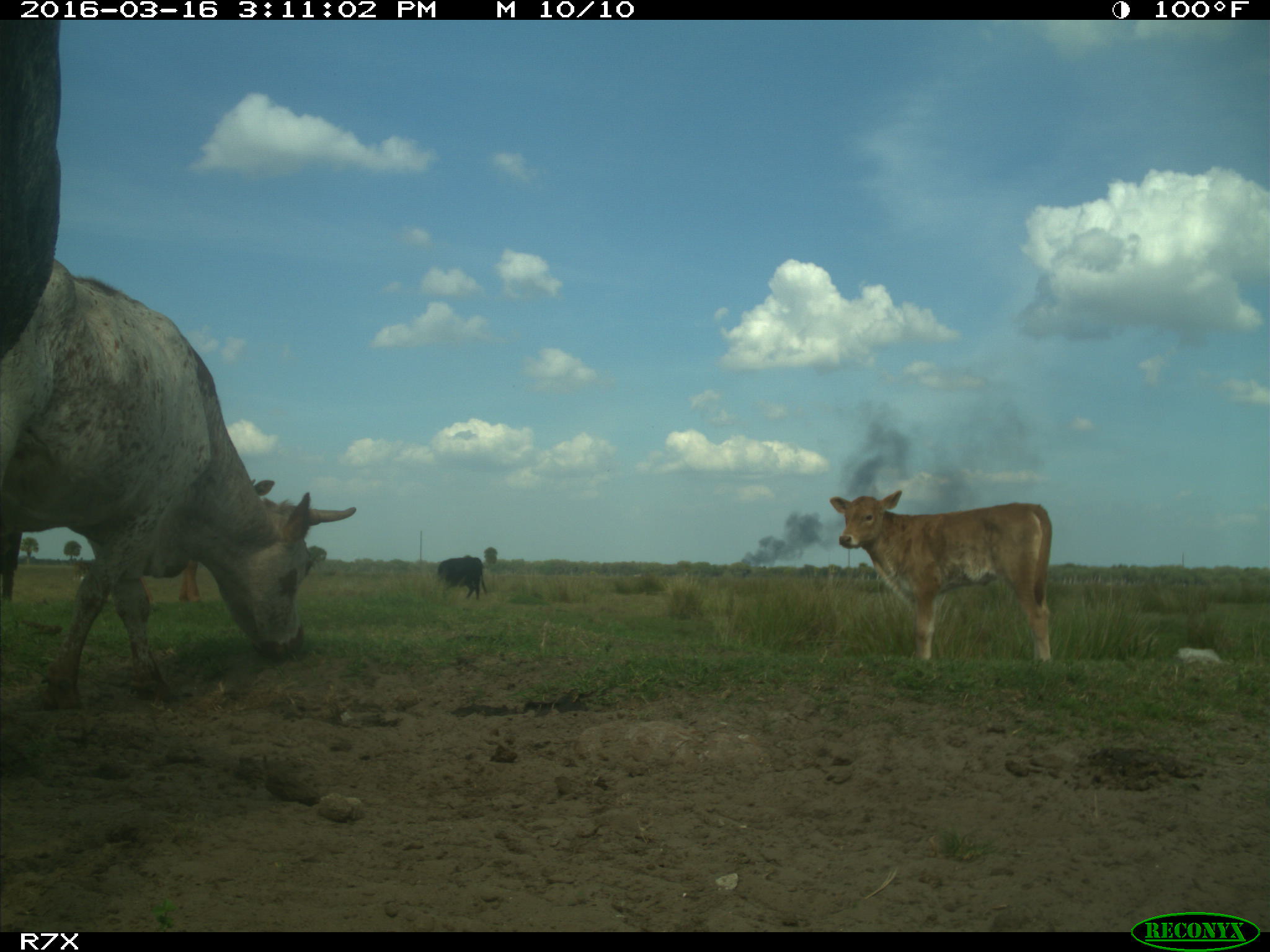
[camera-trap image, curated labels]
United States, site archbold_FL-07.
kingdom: Animalia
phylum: Chordata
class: Mammalia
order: Artiodactyla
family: Bovidae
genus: Bos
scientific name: Bos taurus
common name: domestic cow